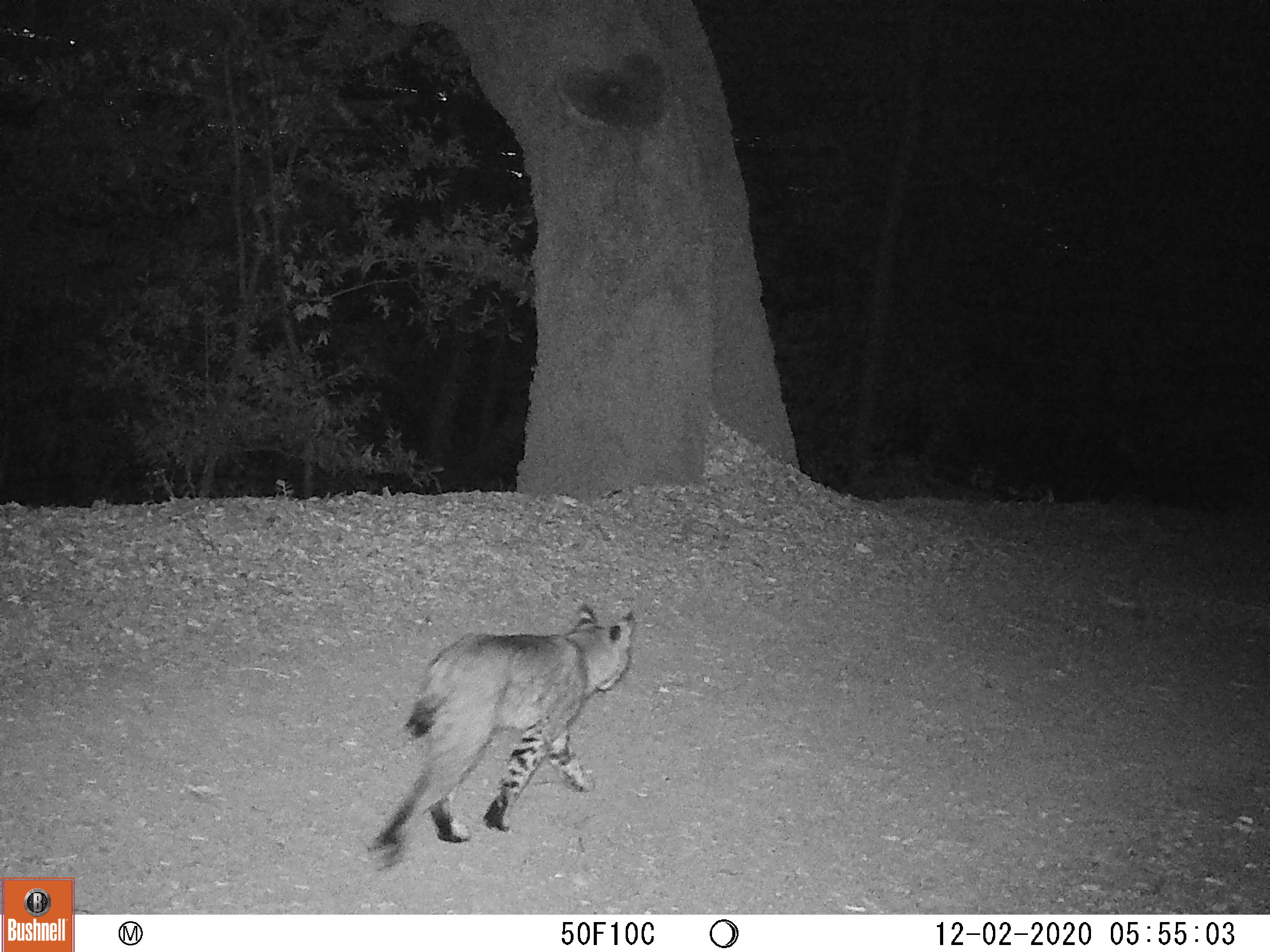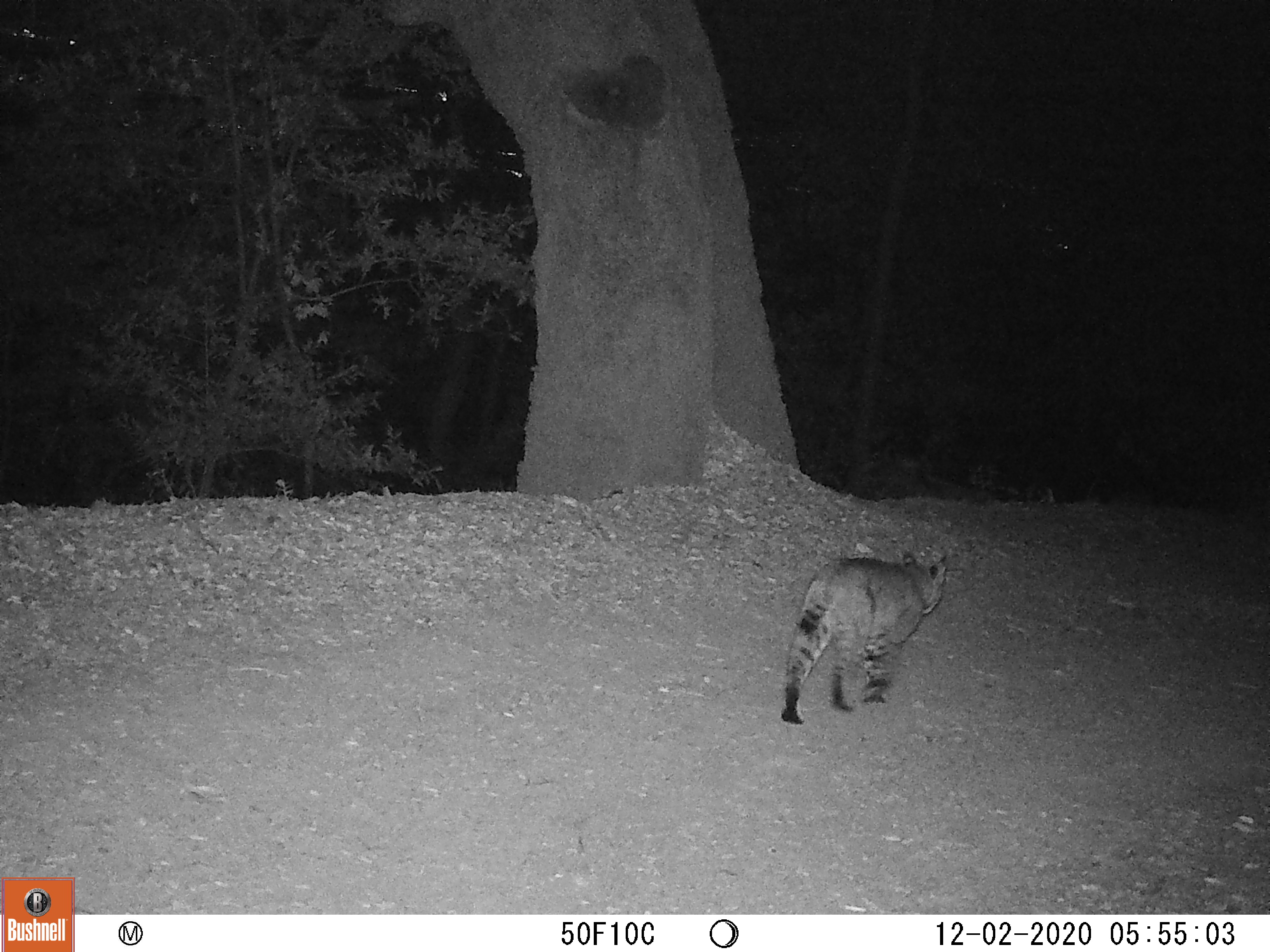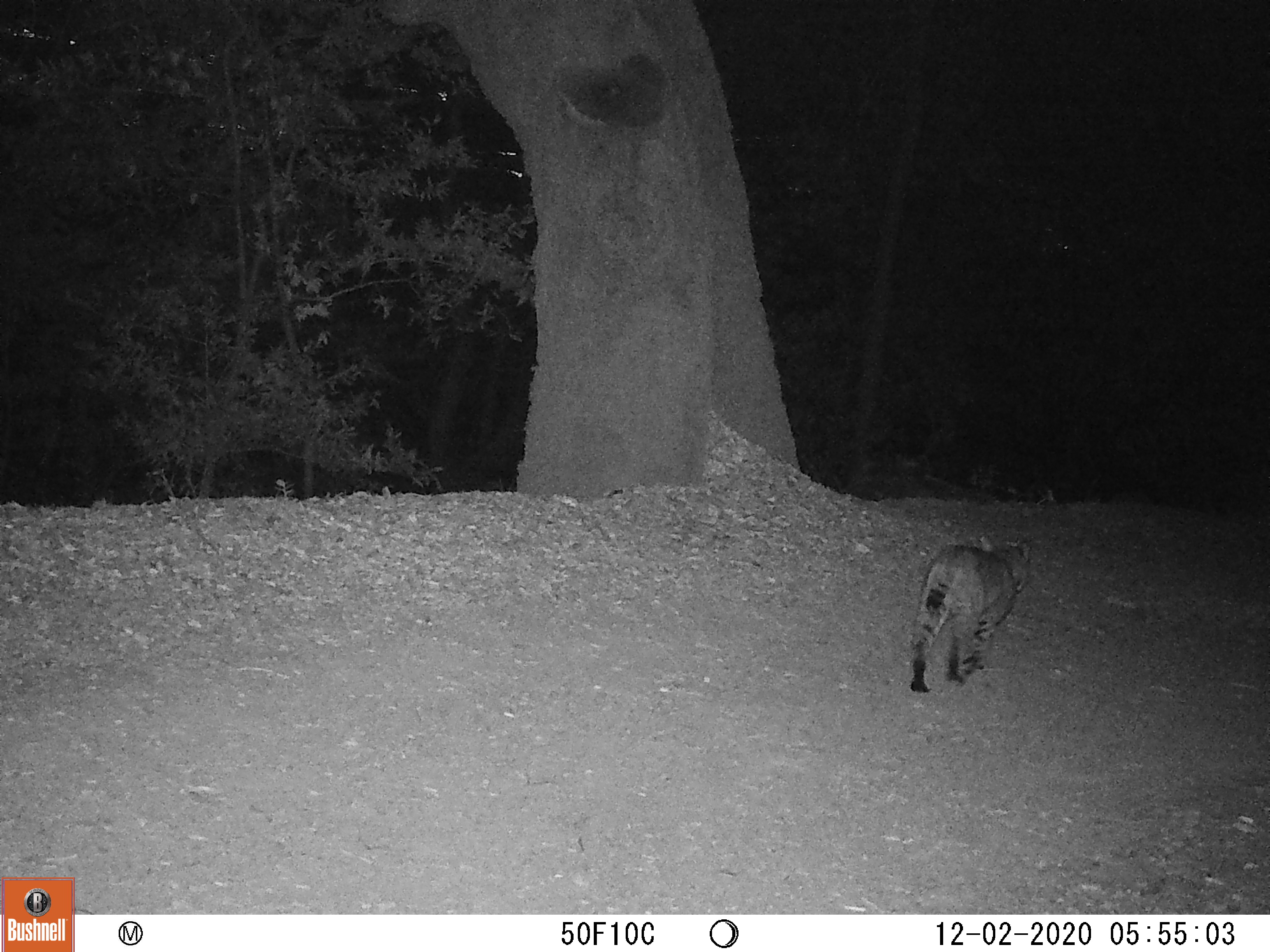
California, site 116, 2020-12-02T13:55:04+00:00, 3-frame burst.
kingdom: Animalia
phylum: Chordata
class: Mammalia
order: Carnivora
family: Felidae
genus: Lynx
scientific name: Lynx rufus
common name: bobcat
Bobcat (Lynx rufus).